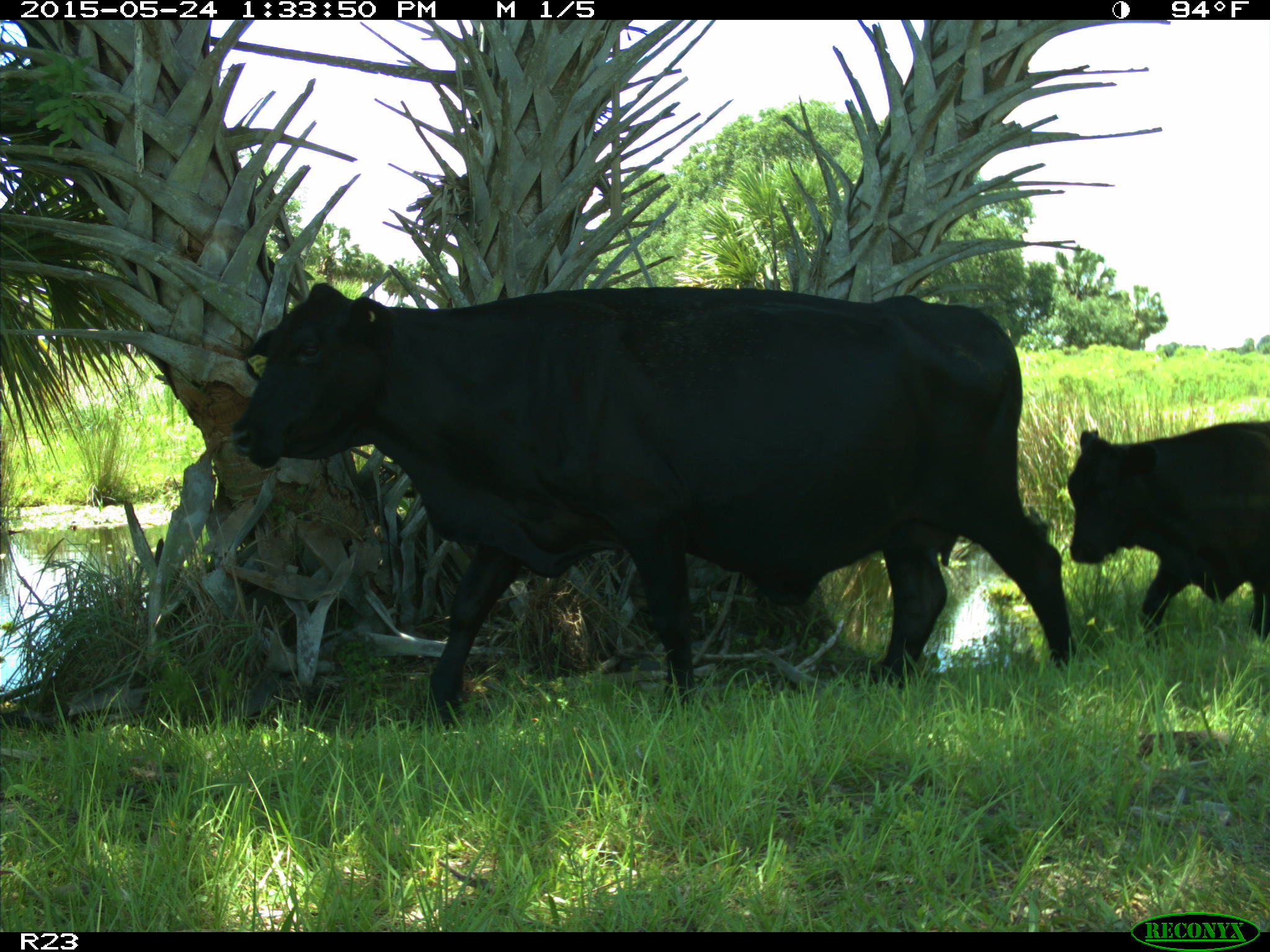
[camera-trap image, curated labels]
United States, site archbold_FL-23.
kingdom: Animalia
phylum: Chordata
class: Mammalia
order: Artiodactyla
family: Bovidae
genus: Bos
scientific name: Bos taurus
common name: domestic cow